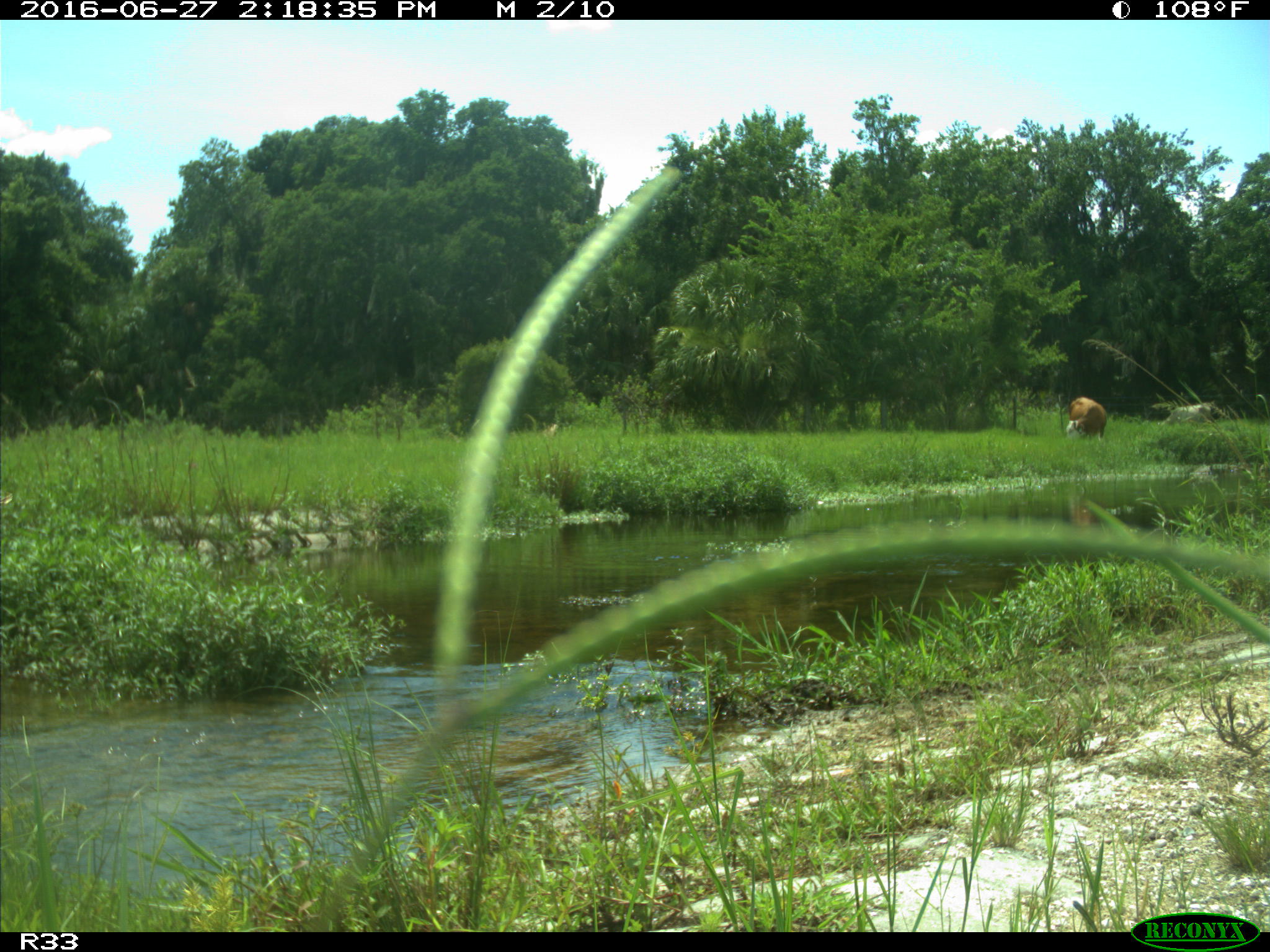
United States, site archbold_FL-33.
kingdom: Animalia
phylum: Chordata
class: Mammalia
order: Artiodactyla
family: Bovidae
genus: Bos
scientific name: Bos taurus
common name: domestic cow